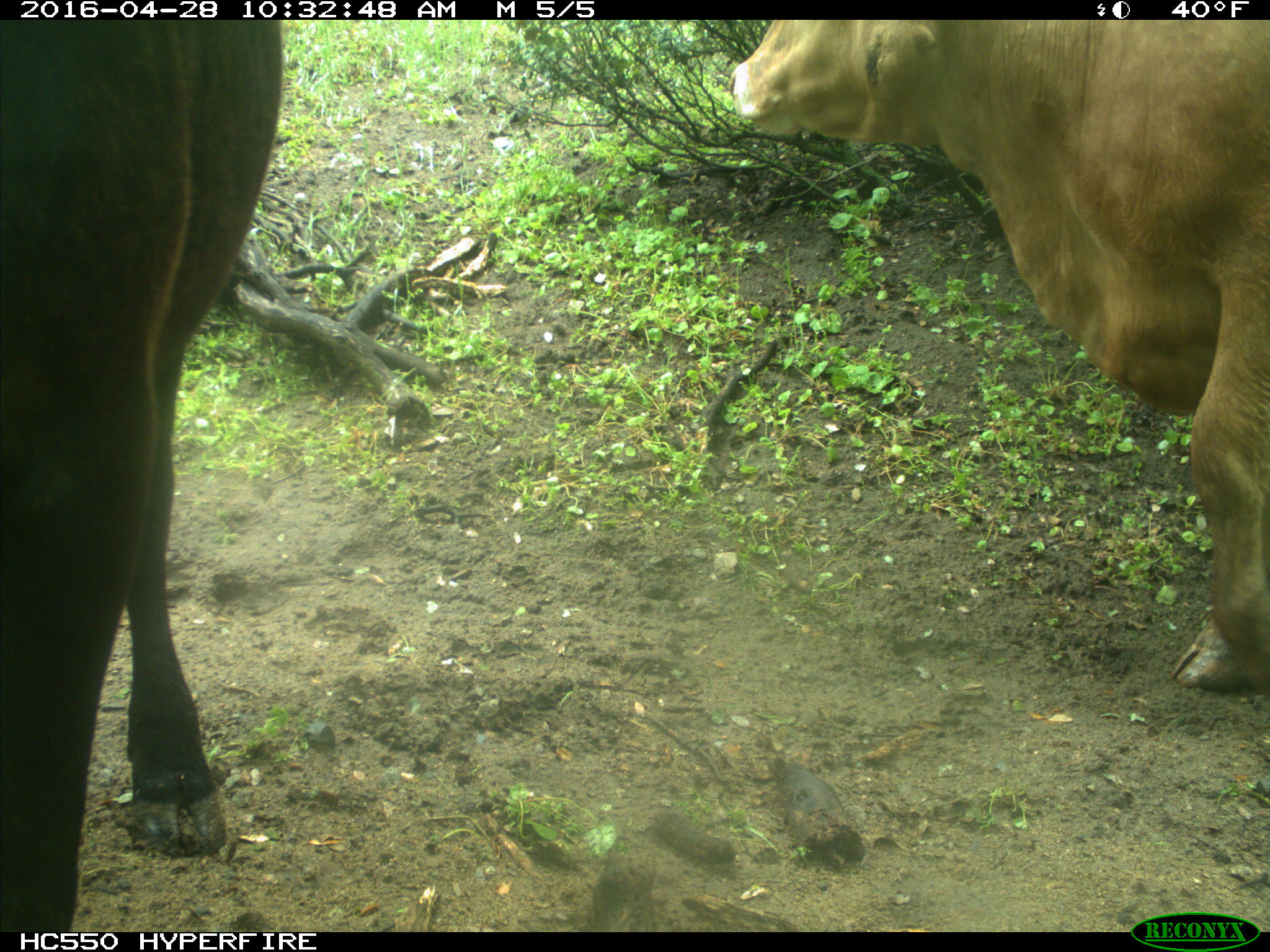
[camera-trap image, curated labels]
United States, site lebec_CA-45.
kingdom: Animalia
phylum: Chordata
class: Mammalia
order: Artiodactyla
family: Bovidae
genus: Bos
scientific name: Bos taurus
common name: domestic cow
Bos taurus (domestic cow).